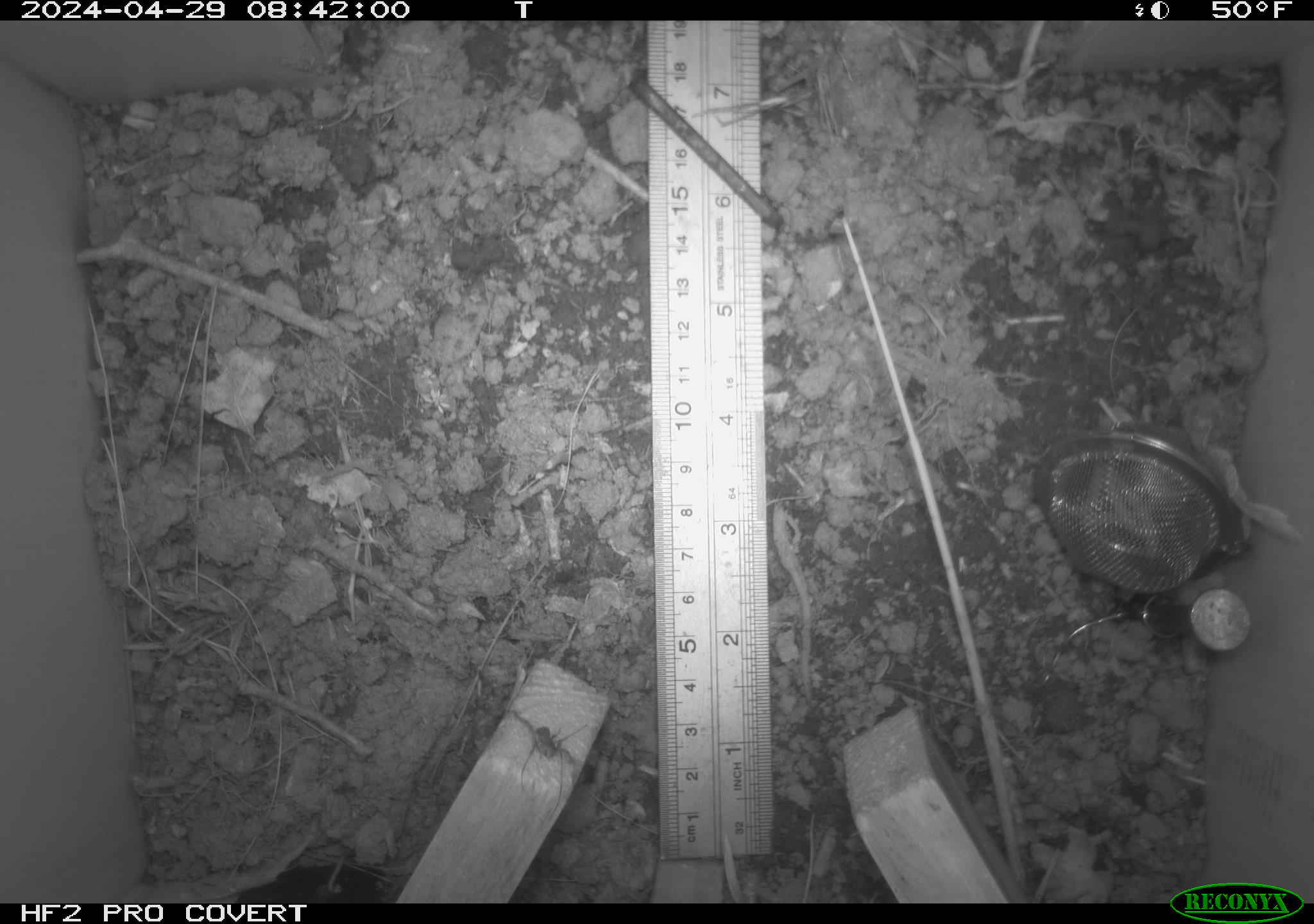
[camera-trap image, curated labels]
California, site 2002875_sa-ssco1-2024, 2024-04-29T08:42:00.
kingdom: Animalia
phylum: Arthropoda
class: Arachnida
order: Araneae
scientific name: Araneae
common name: spider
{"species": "spider (Araneae)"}